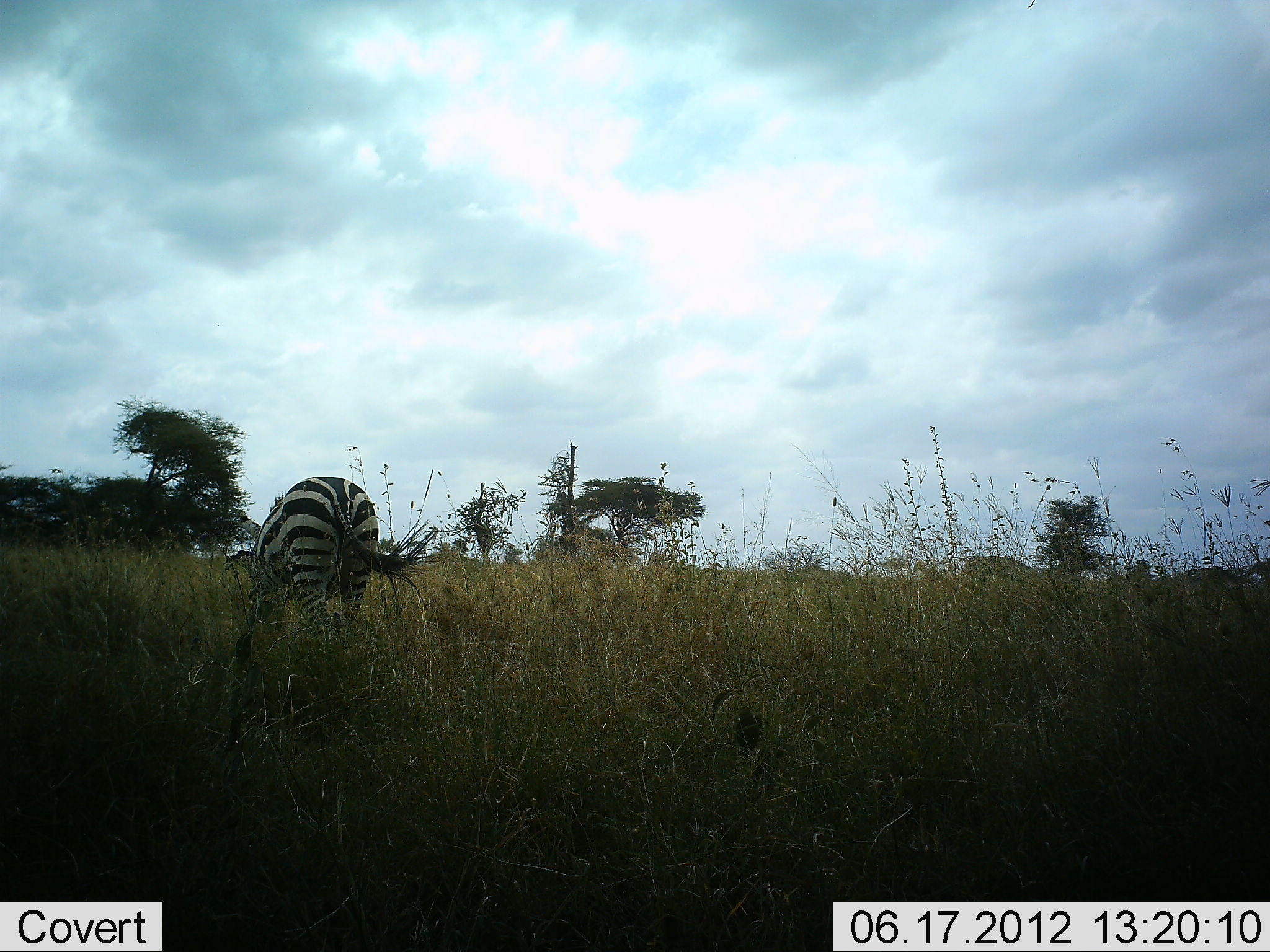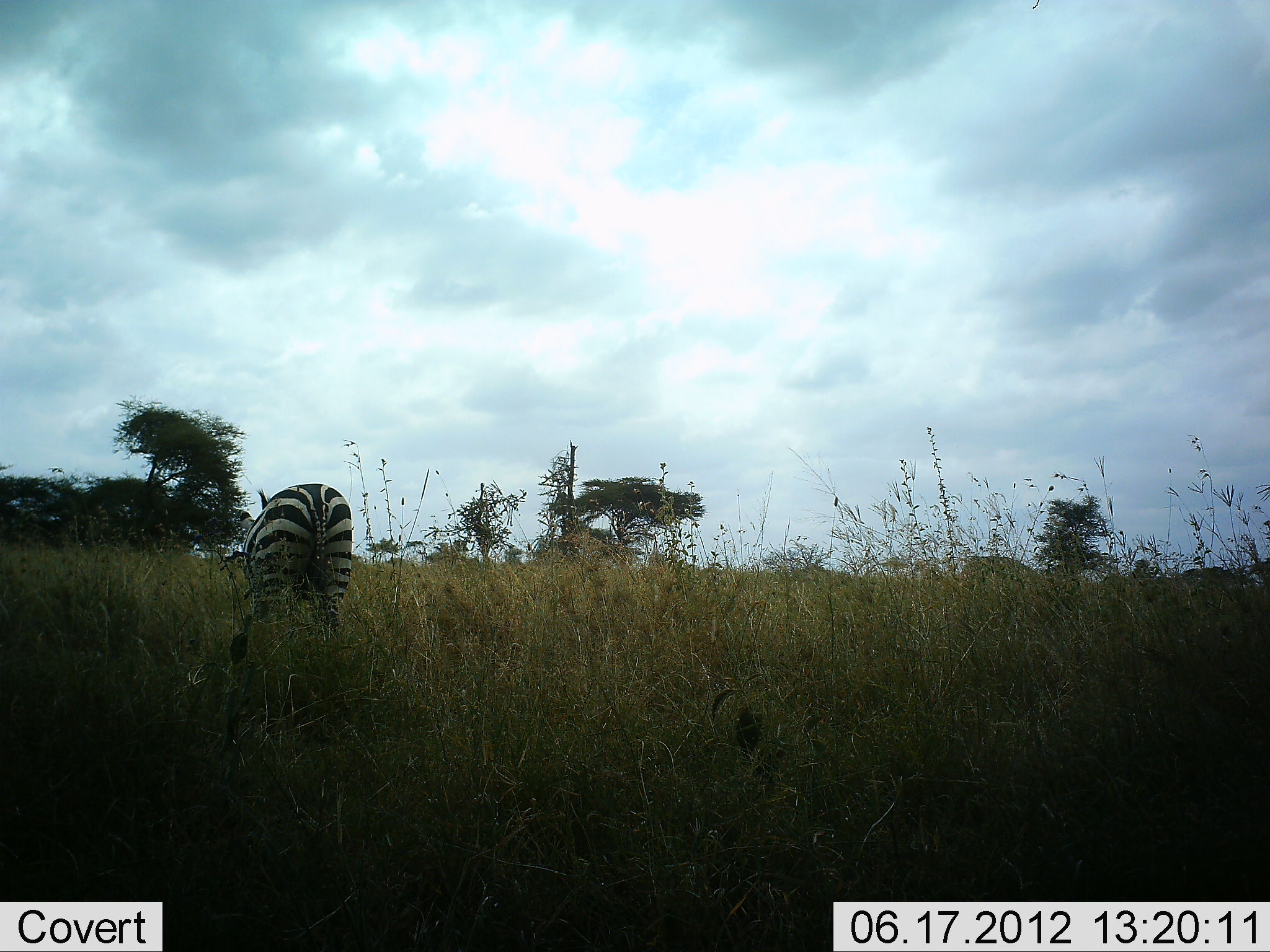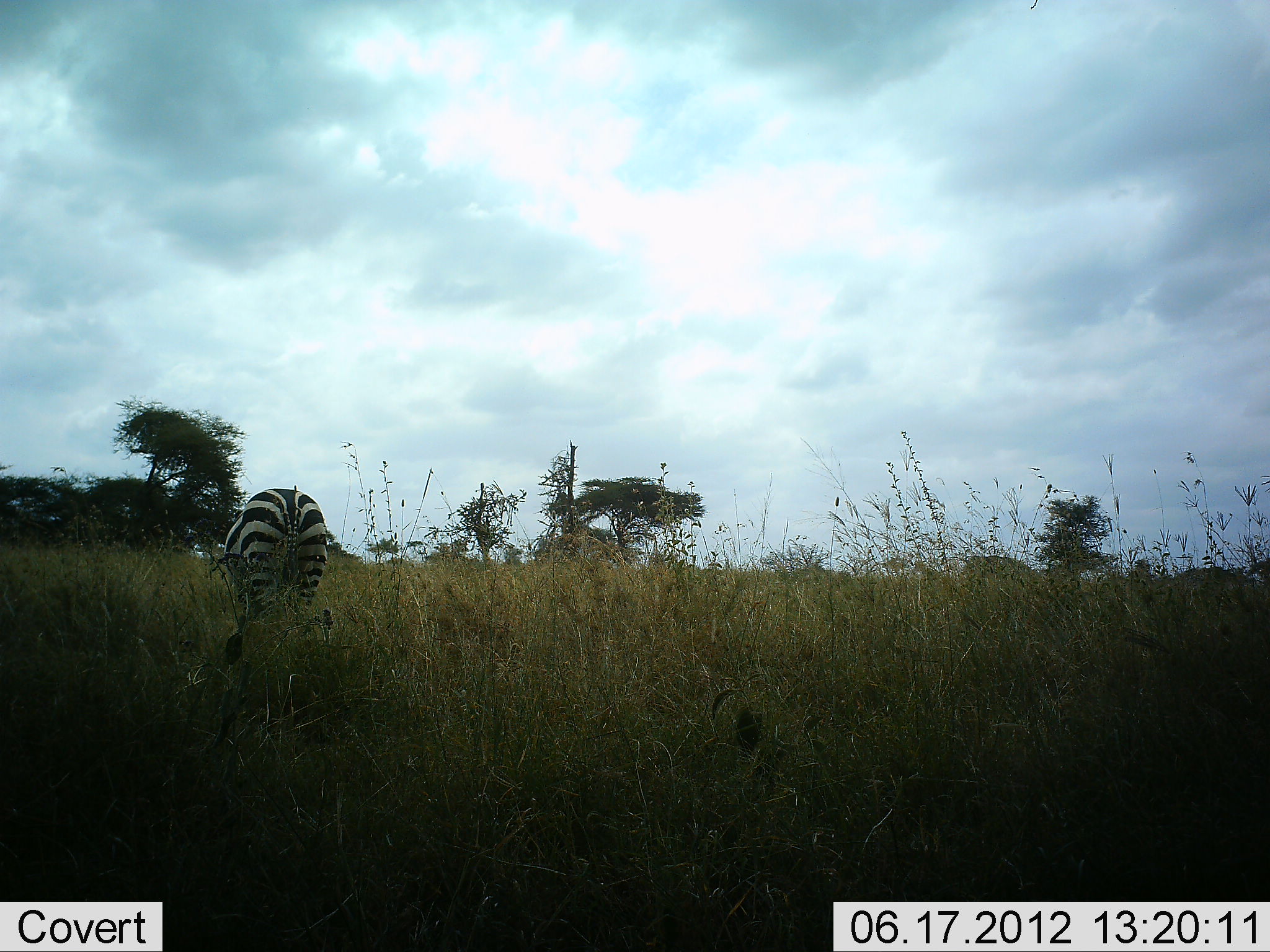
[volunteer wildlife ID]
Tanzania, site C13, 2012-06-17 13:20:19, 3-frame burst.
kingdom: Animalia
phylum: Chordata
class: Mammalia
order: Perissodactyla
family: Equidae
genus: Equus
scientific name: Equus quagga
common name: plains zebra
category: zebra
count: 1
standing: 30%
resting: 0%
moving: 50%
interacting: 0%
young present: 0%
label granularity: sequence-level